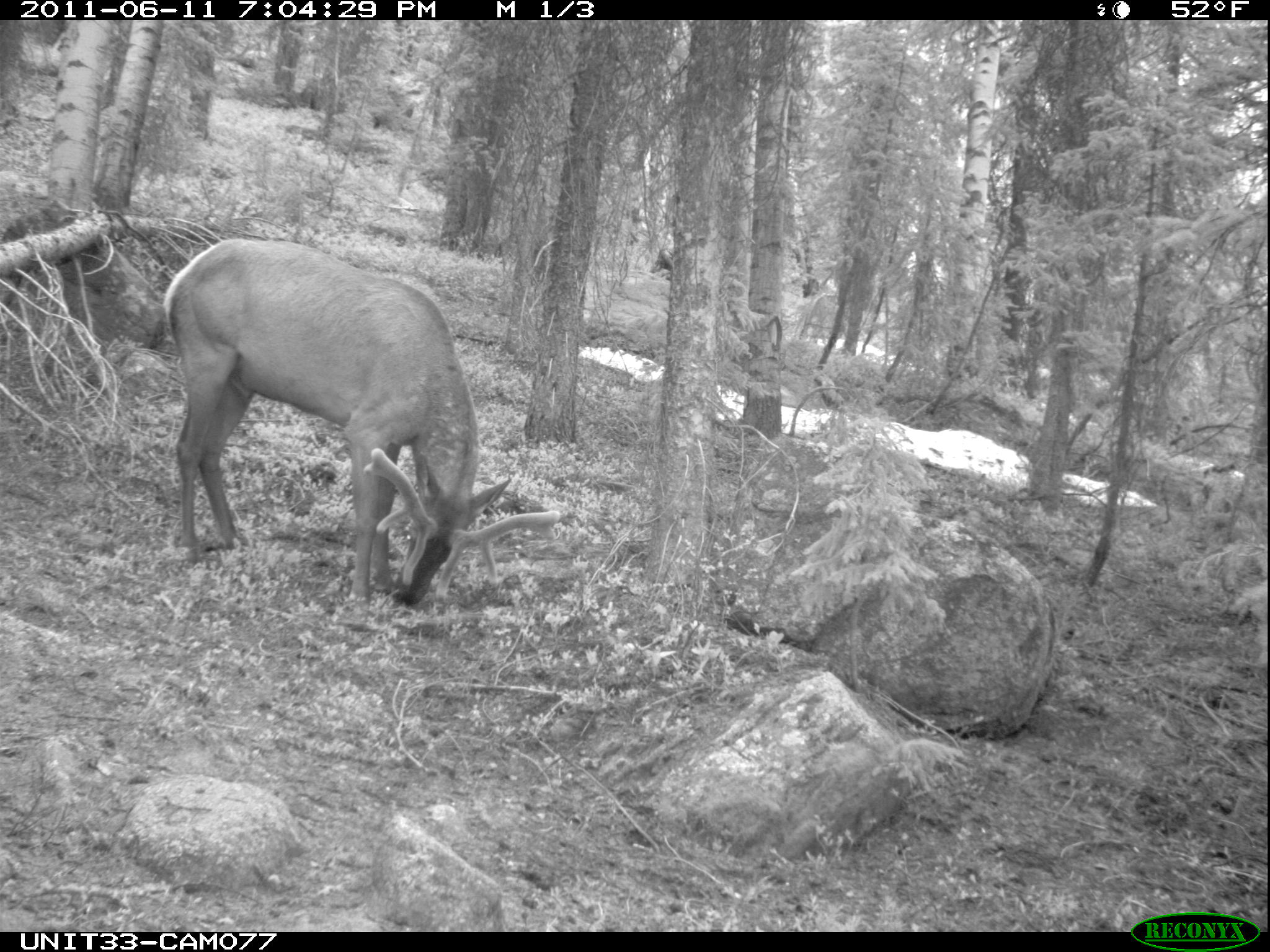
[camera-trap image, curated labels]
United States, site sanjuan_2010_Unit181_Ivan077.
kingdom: Animalia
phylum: Chordata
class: Mammalia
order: Artiodactyla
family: Cervidae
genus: Cervus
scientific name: Cervus elaphus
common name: red deer